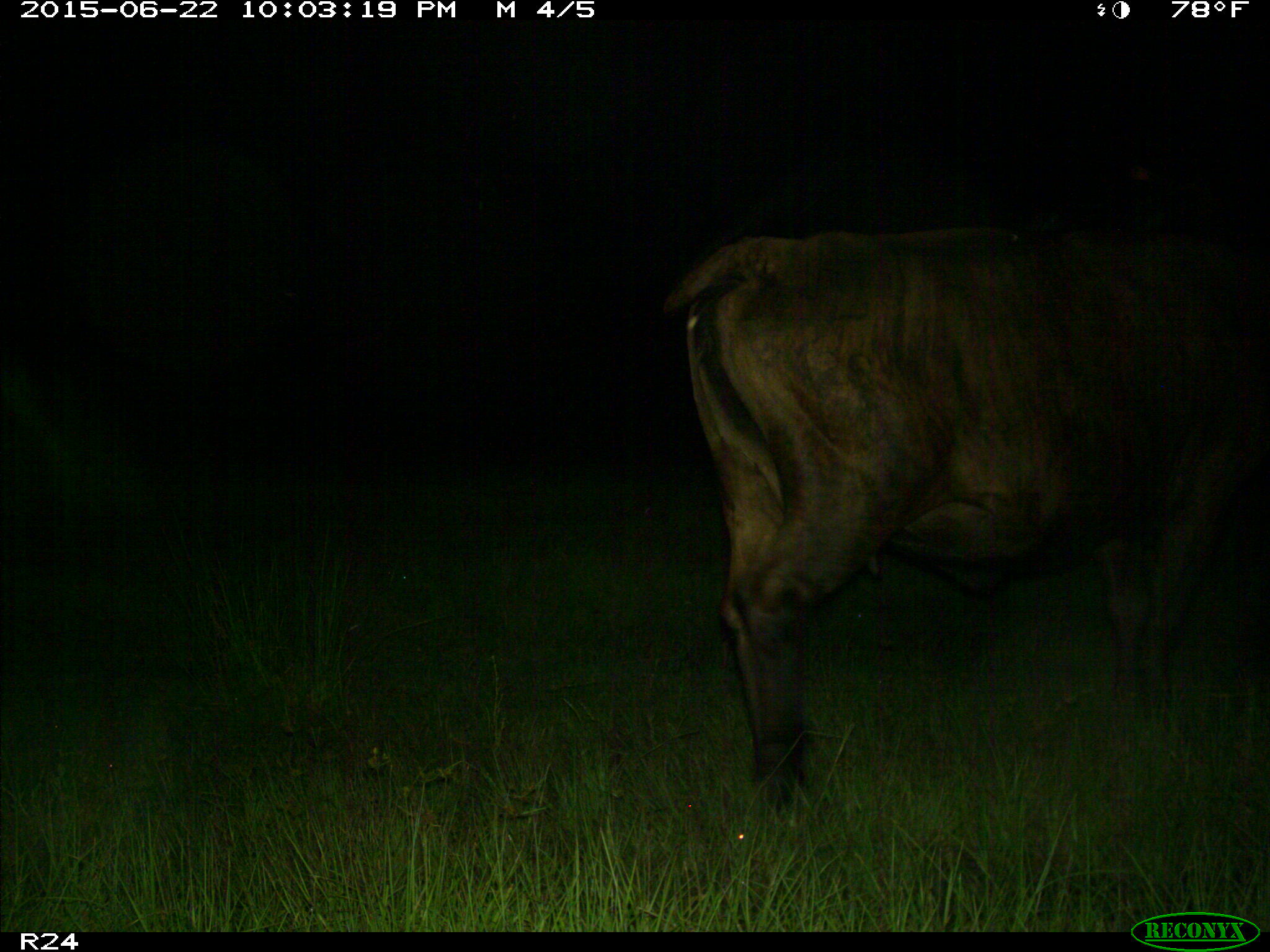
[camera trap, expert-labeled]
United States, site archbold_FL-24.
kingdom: Animalia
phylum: Chordata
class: Mammalia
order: Artiodactyla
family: Bovidae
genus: Bos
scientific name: Bos taurus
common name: domestic cow